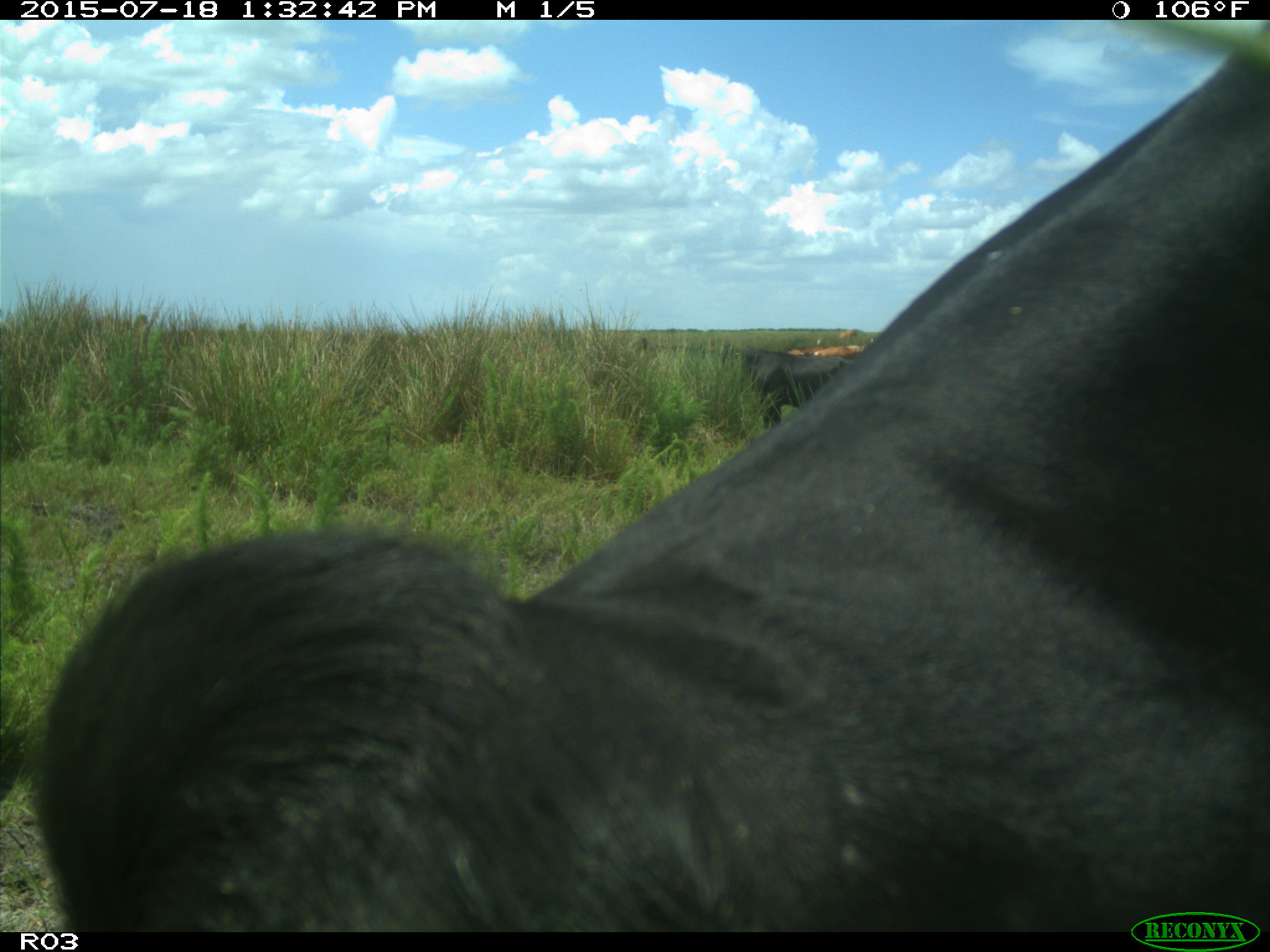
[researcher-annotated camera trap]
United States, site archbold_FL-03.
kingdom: Animalia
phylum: Chordata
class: Mammalia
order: Artiodactyla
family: Bovidae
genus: Bos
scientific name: Bos taurus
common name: domestic cow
Bos taurus (domestic cow).